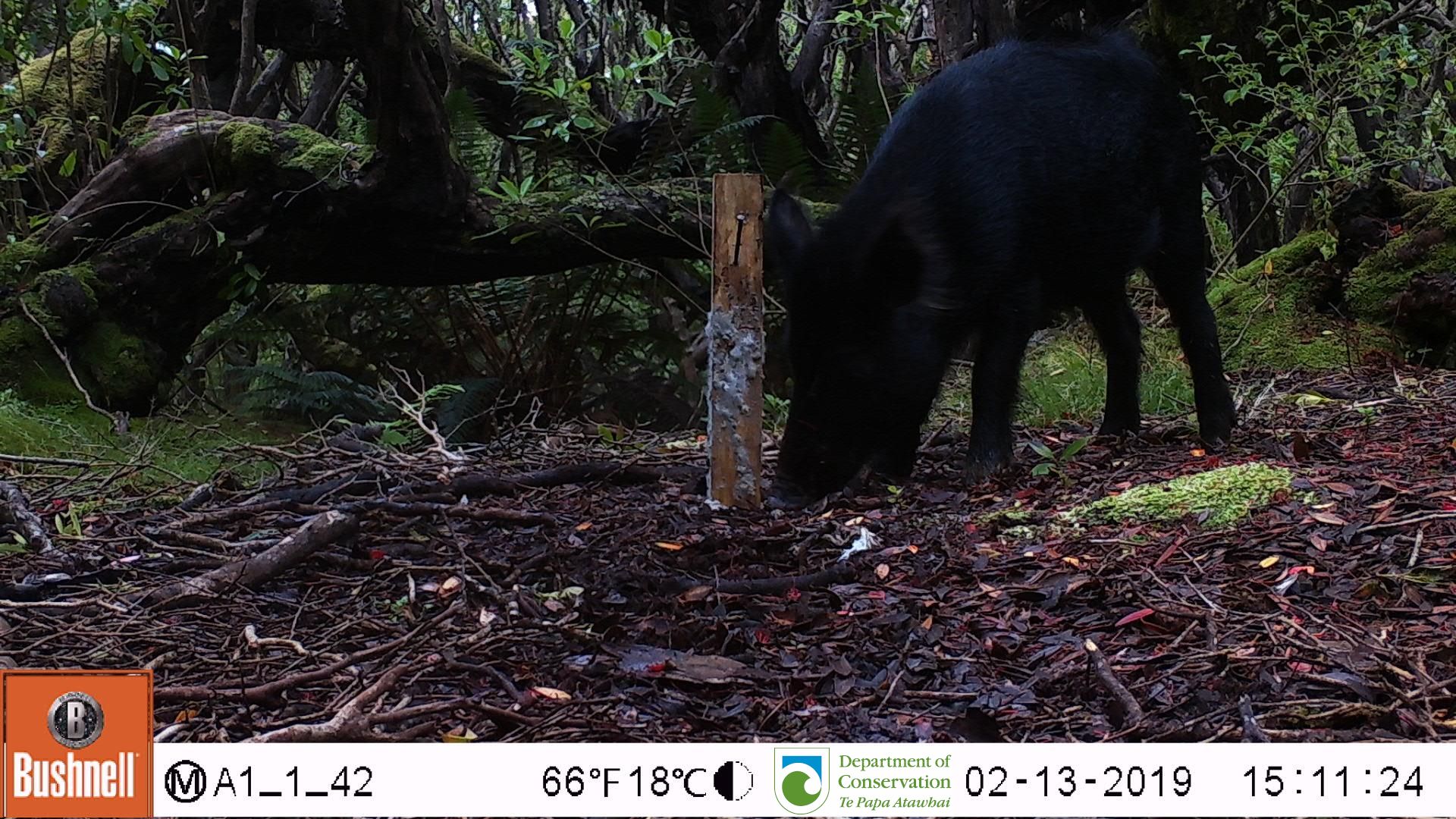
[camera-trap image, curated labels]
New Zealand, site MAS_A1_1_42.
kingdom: Animalia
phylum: Chordata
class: Mammalia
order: Artiodactyla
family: Suidae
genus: Sus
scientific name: Sus scrofa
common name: pig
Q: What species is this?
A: Pig (Sus scrofa).